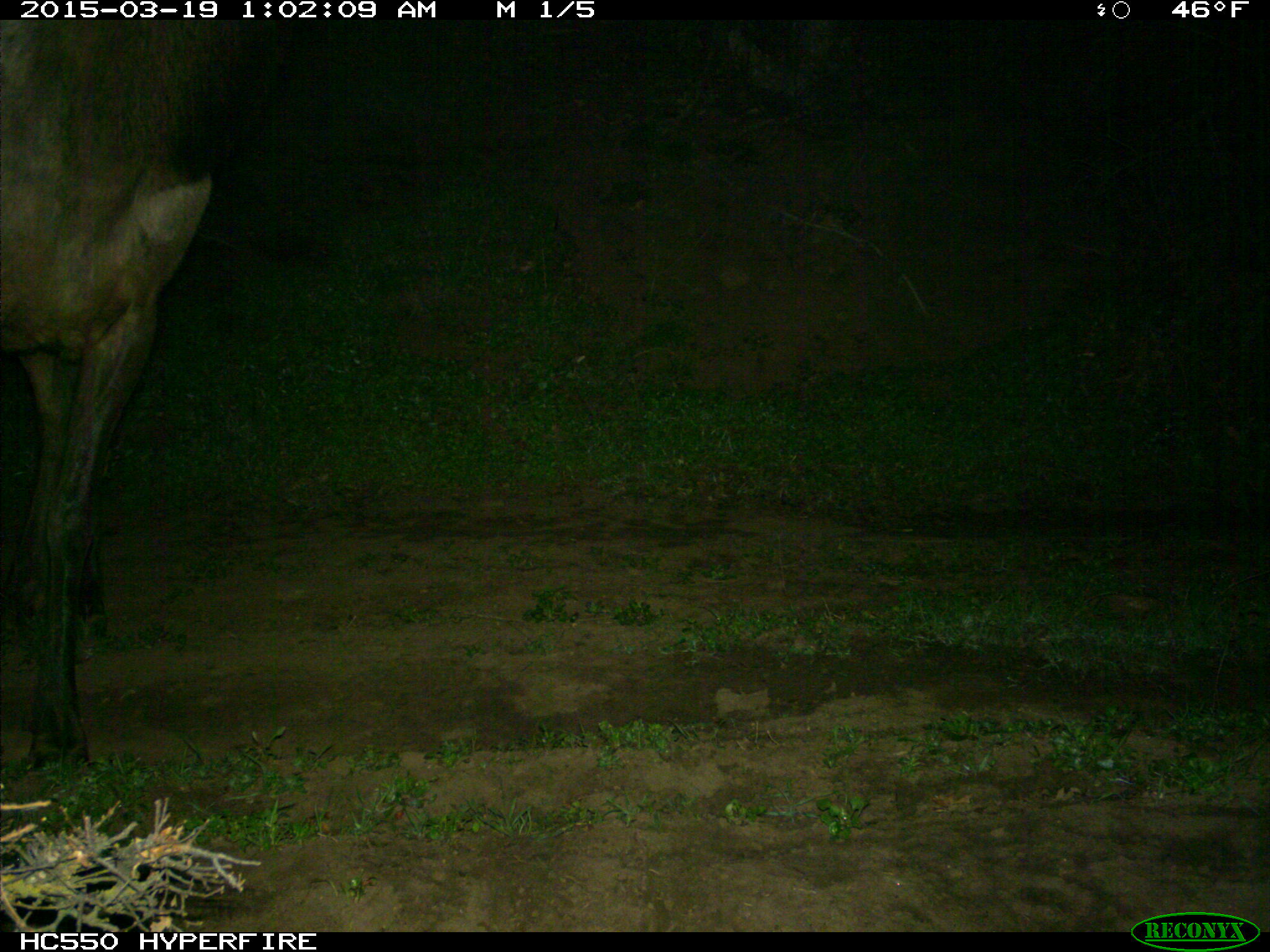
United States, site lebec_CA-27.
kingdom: Animalia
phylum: Chordata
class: Mammalia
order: Artiodactyla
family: Cervidae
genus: Cervus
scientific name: Cervus canadensis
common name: elk